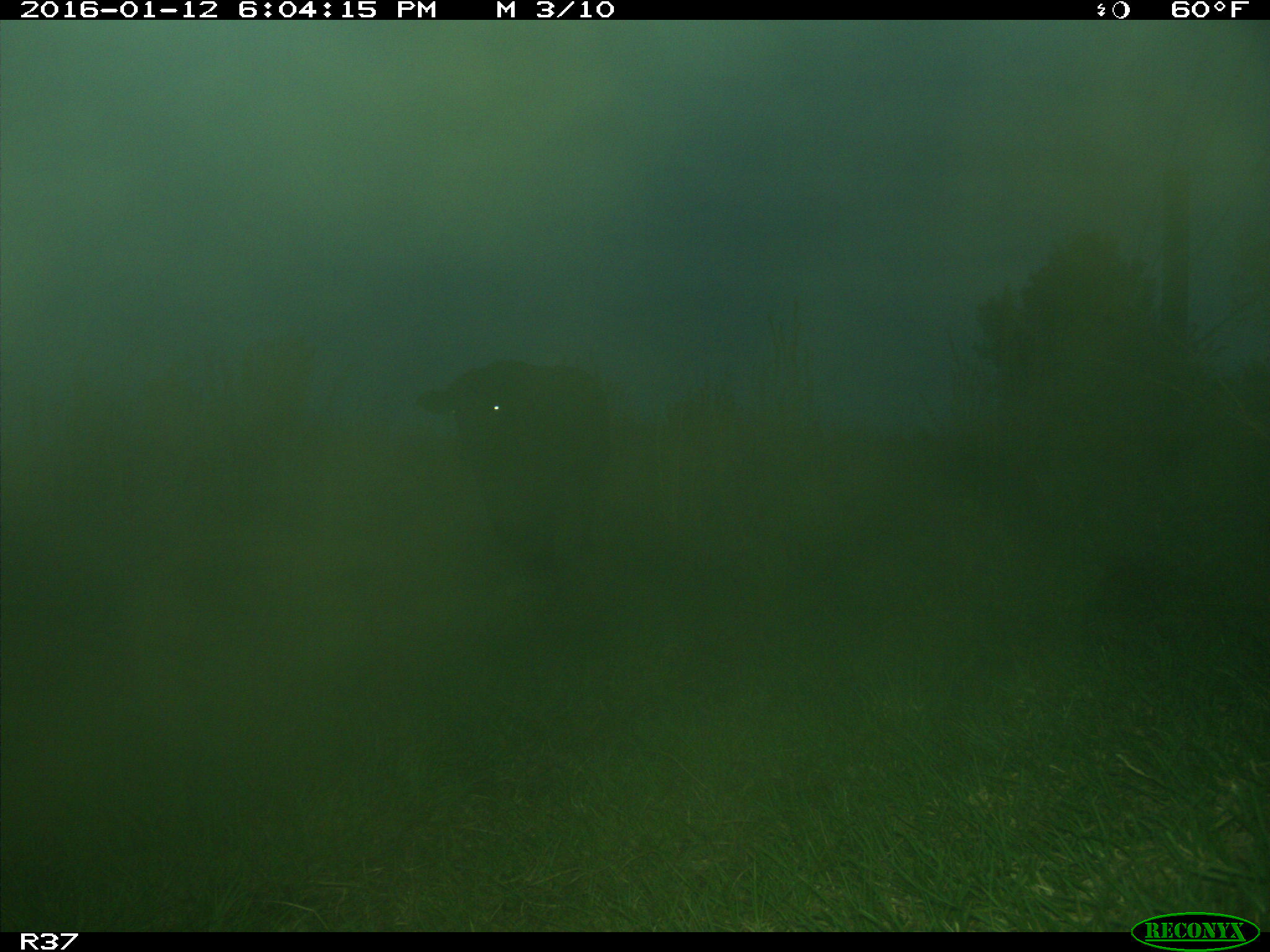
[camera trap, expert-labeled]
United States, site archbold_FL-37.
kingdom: Animalia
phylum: Chordata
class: Mammalia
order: Artiodactyla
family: Bovidae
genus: Bos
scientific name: Bos taurus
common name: domestic cow